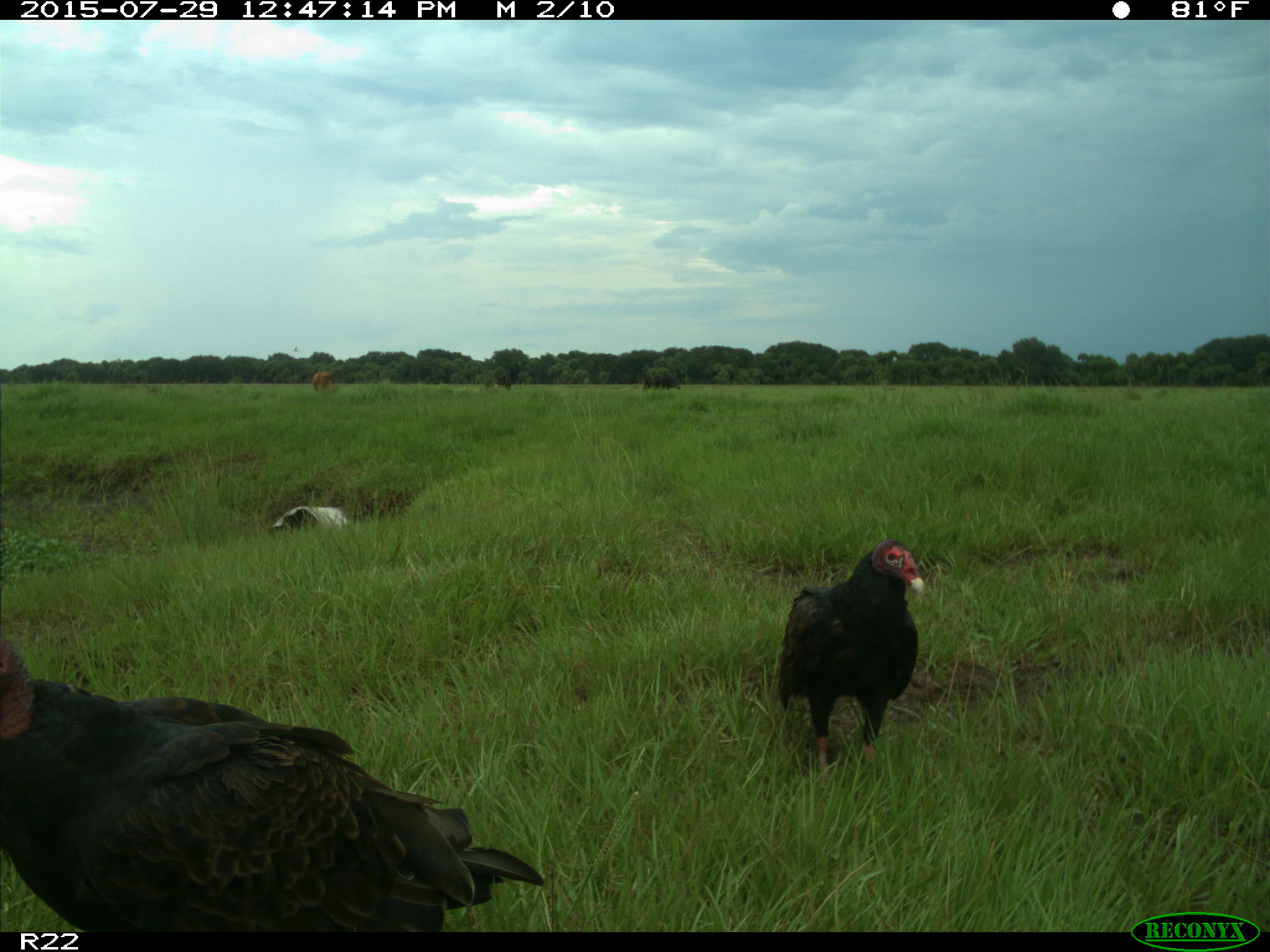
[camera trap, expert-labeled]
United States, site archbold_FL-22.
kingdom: Animalia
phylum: Chordata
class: Mammalia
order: Artiodactyla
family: Bovidae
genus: Bos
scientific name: Bos taurus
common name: domestic cow